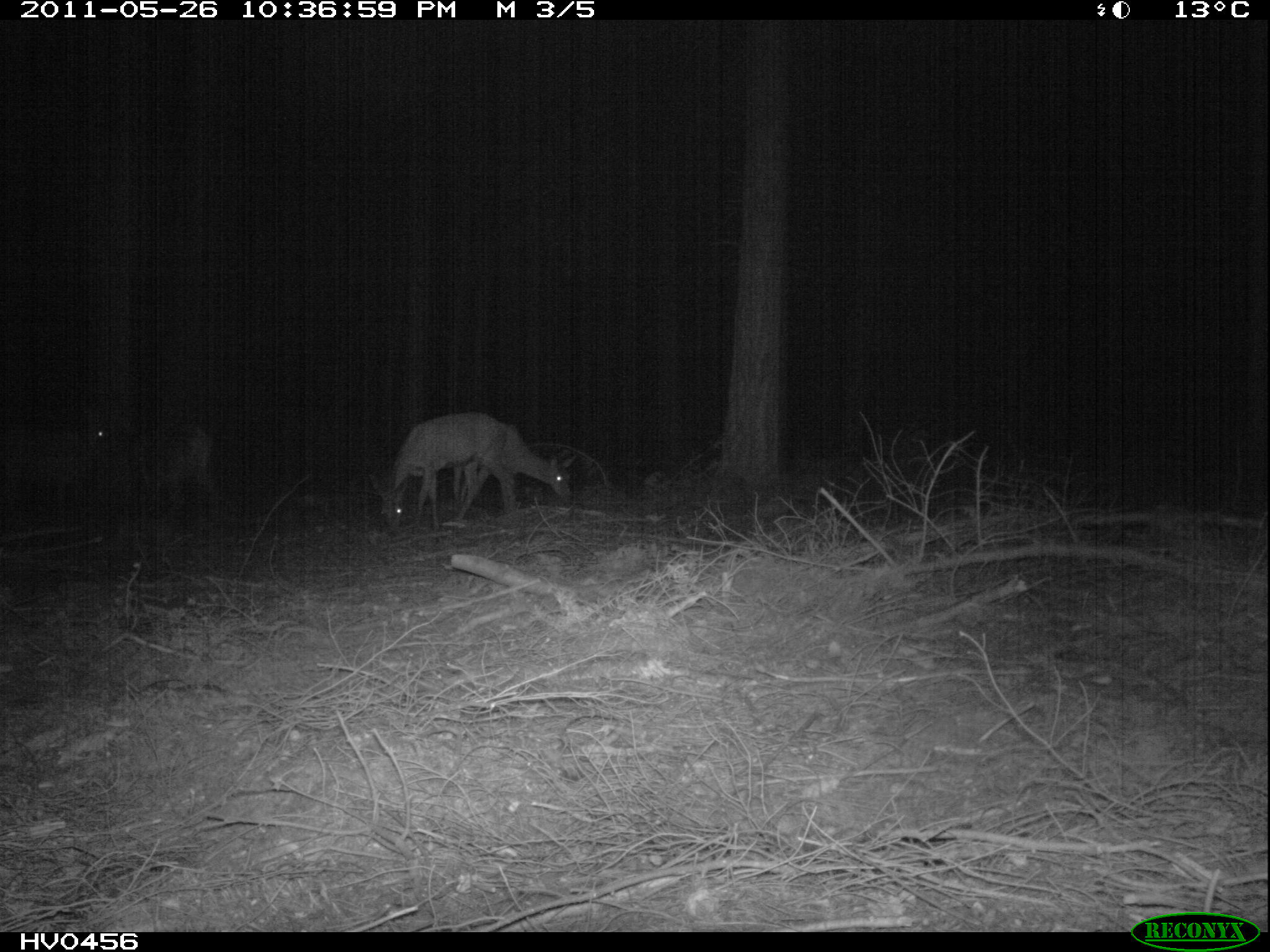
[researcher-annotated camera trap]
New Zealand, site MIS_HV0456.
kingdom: Animalia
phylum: Chordata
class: Mammalia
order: Artiodactyla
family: Cervidae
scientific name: Cervidae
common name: deer